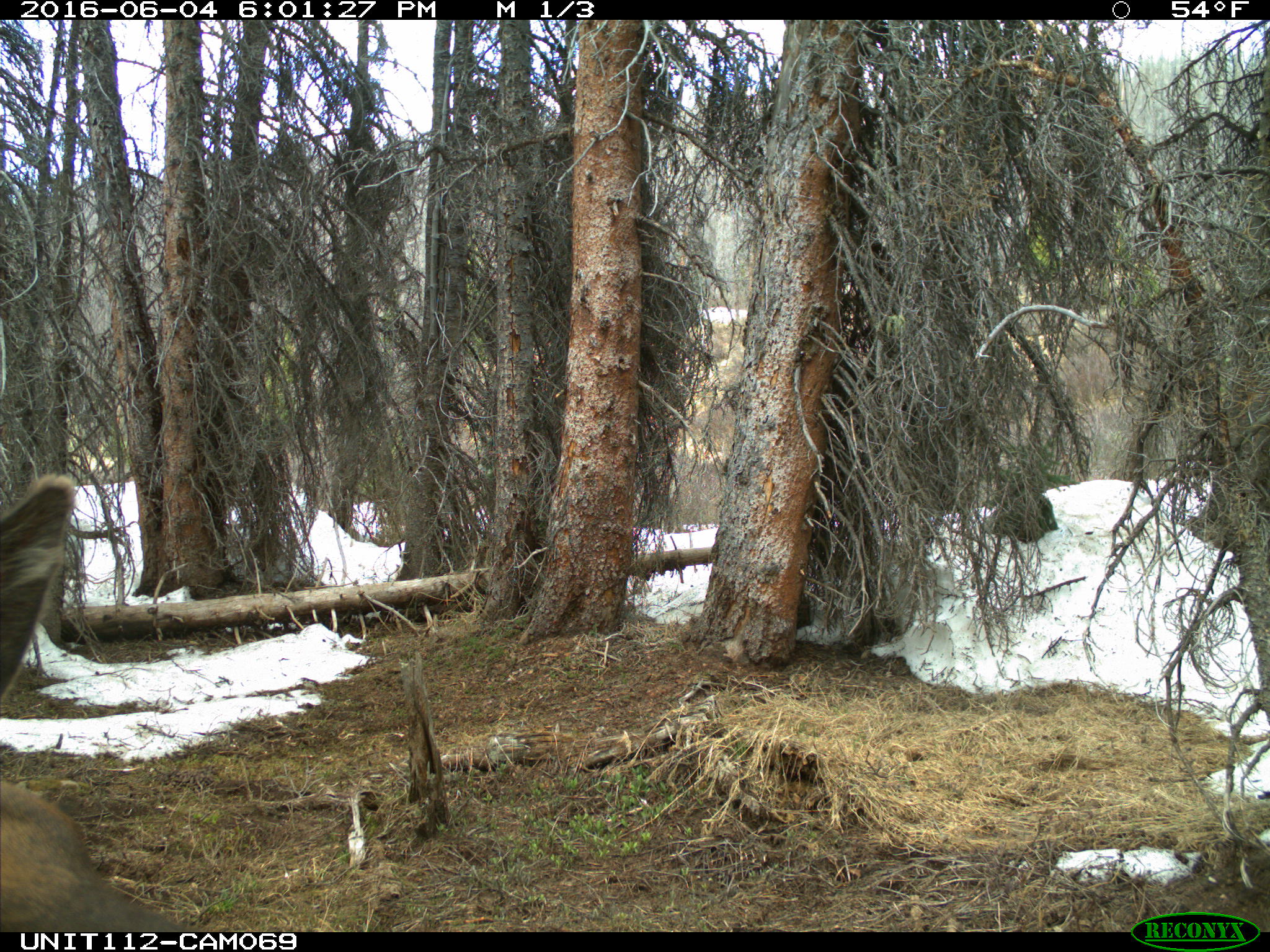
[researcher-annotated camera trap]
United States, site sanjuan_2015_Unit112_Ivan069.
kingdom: Animalia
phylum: Chordata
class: Mammalia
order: Artiodactyla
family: Cervidae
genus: Cervus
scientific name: Cervus elaphus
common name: red deer